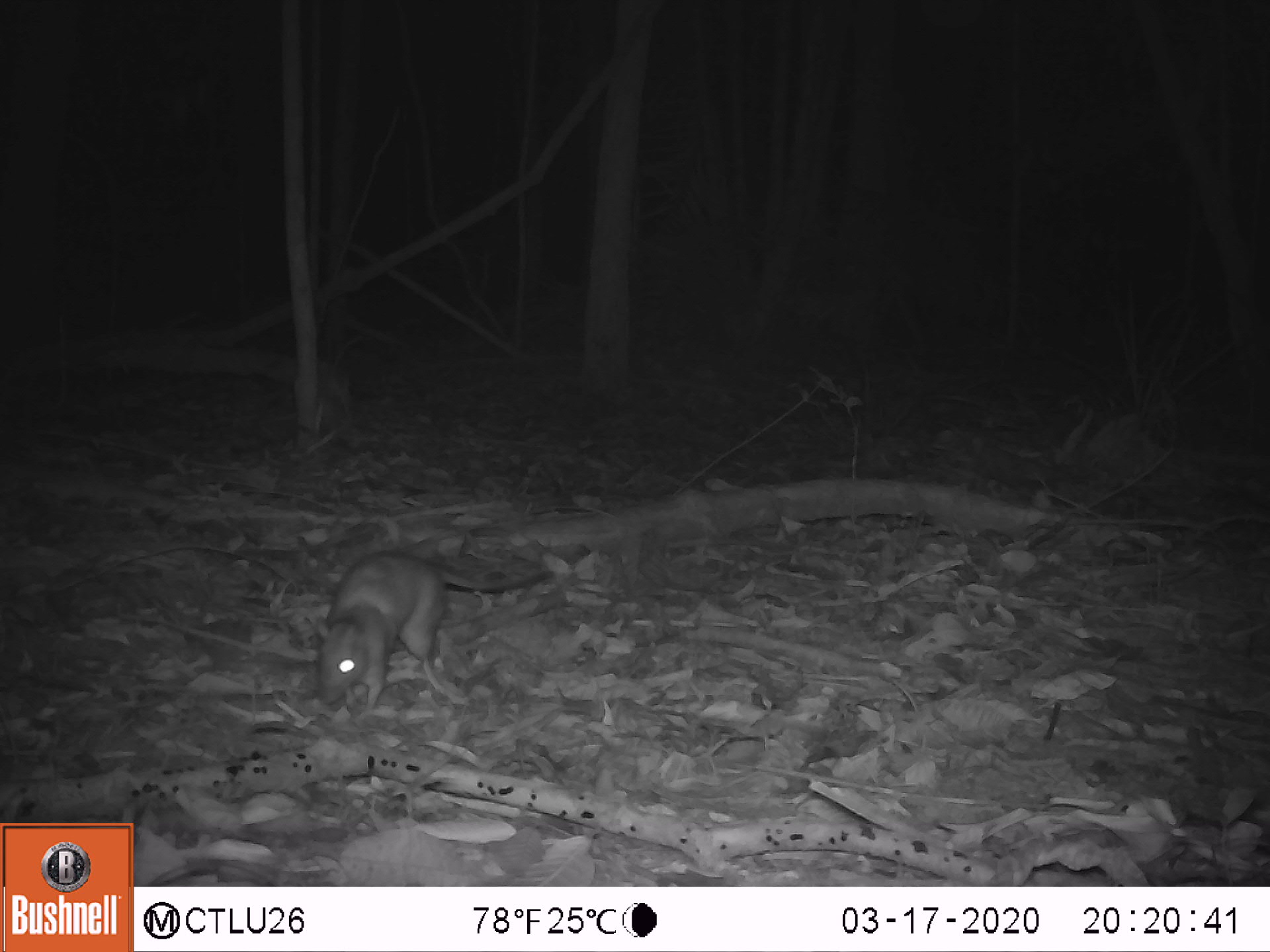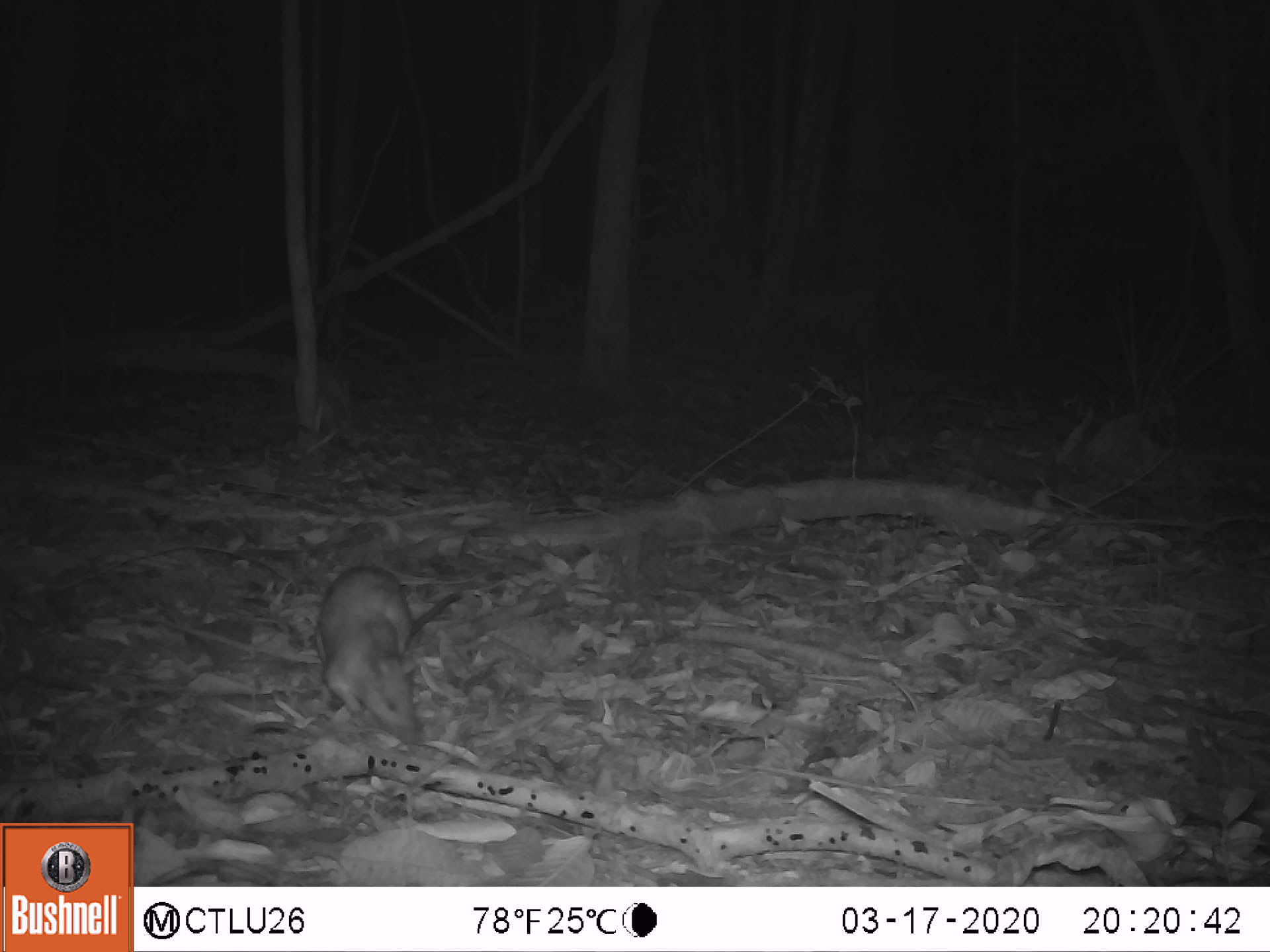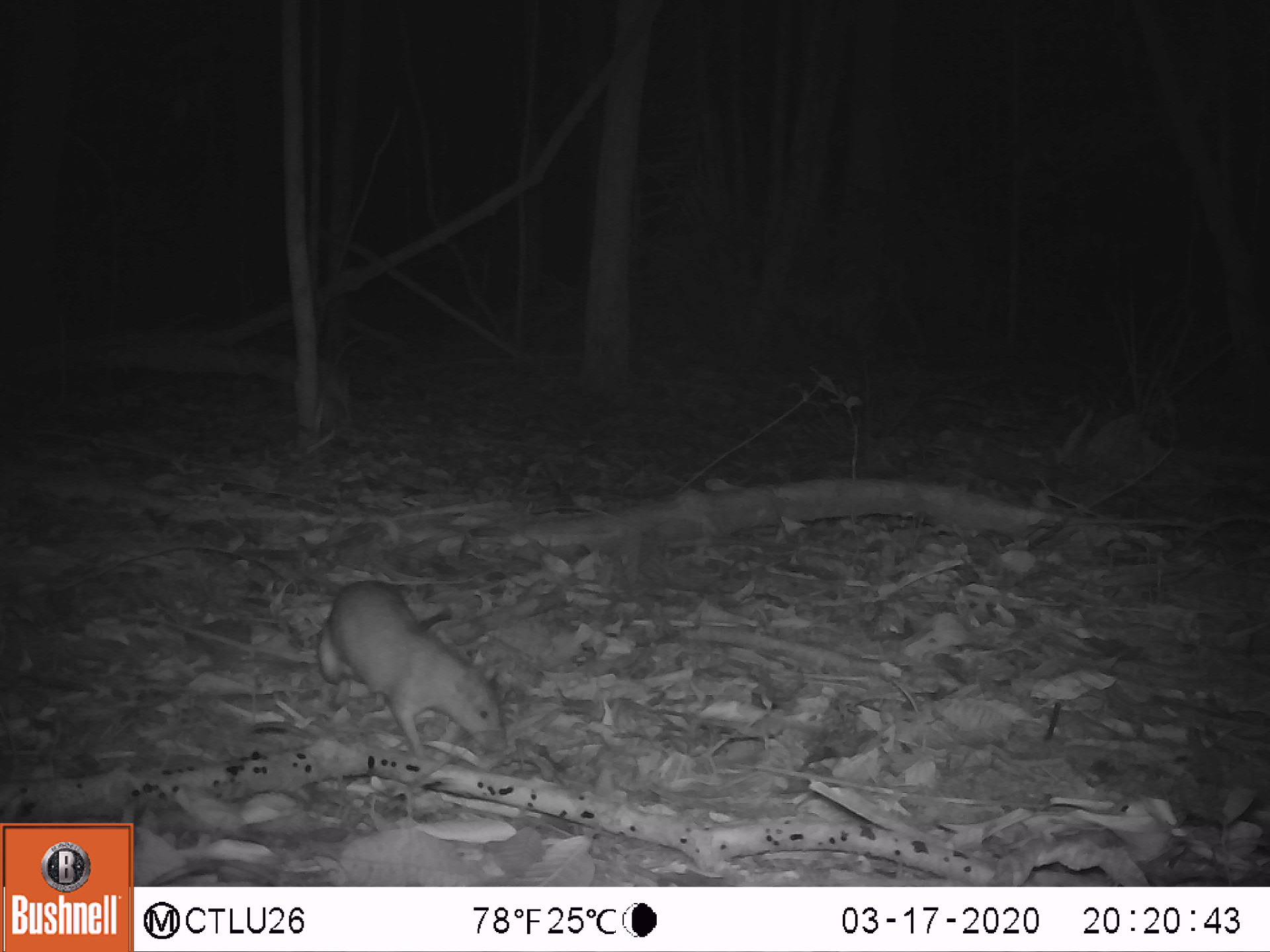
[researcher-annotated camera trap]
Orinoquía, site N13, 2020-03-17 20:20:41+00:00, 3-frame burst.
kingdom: Animalia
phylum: Chordata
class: Mammalia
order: Rodentia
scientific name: Rodentia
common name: rodent